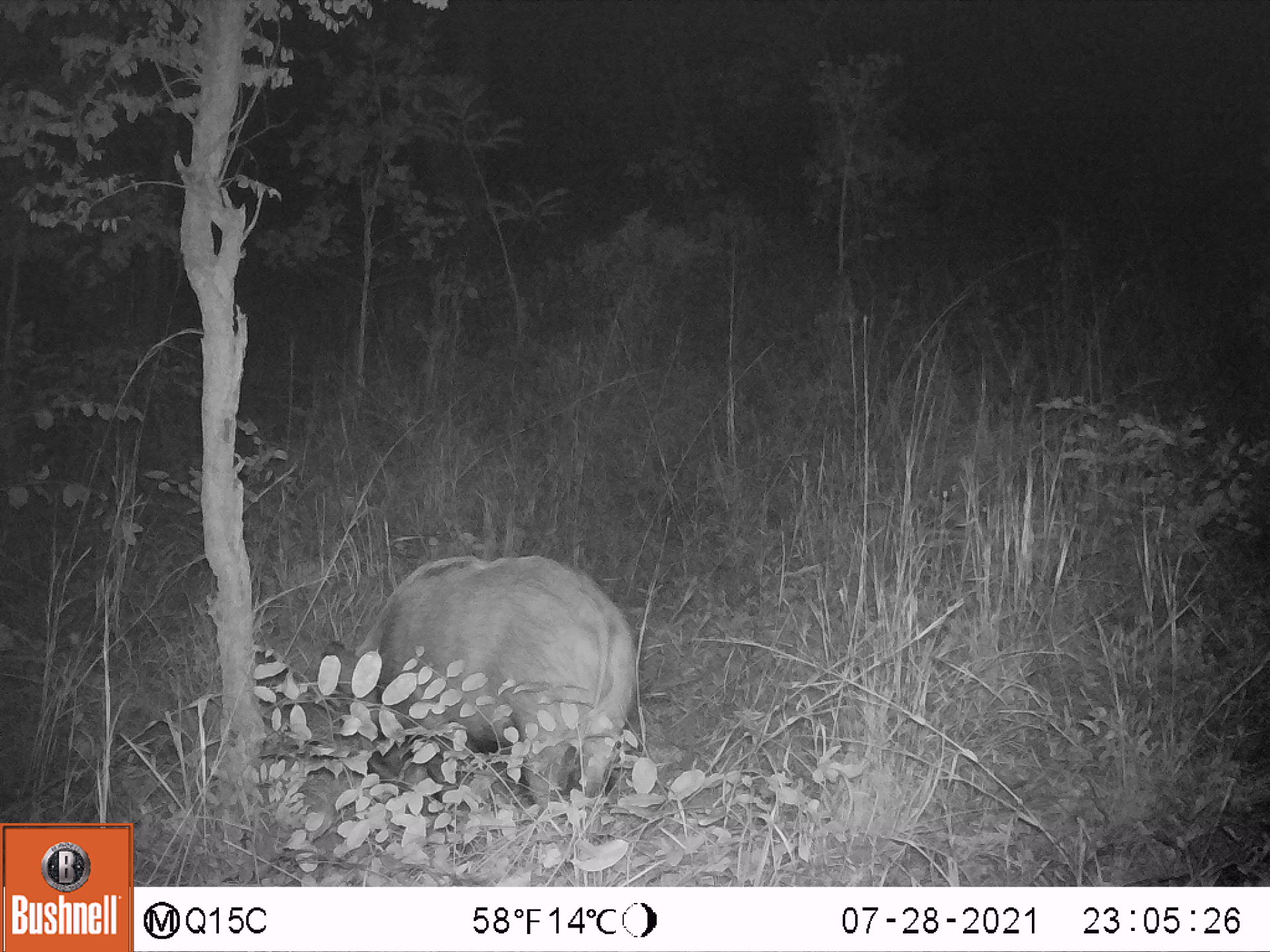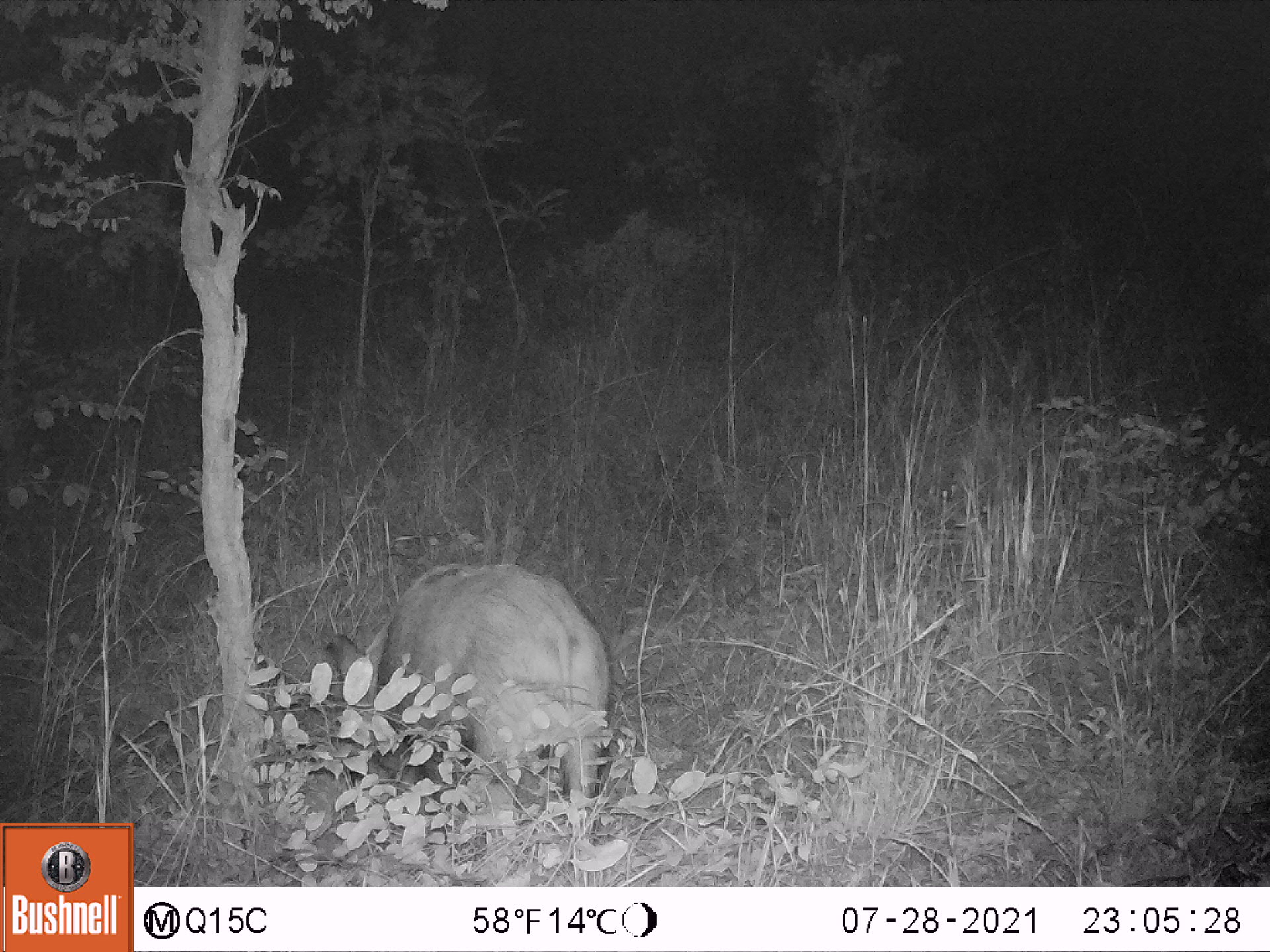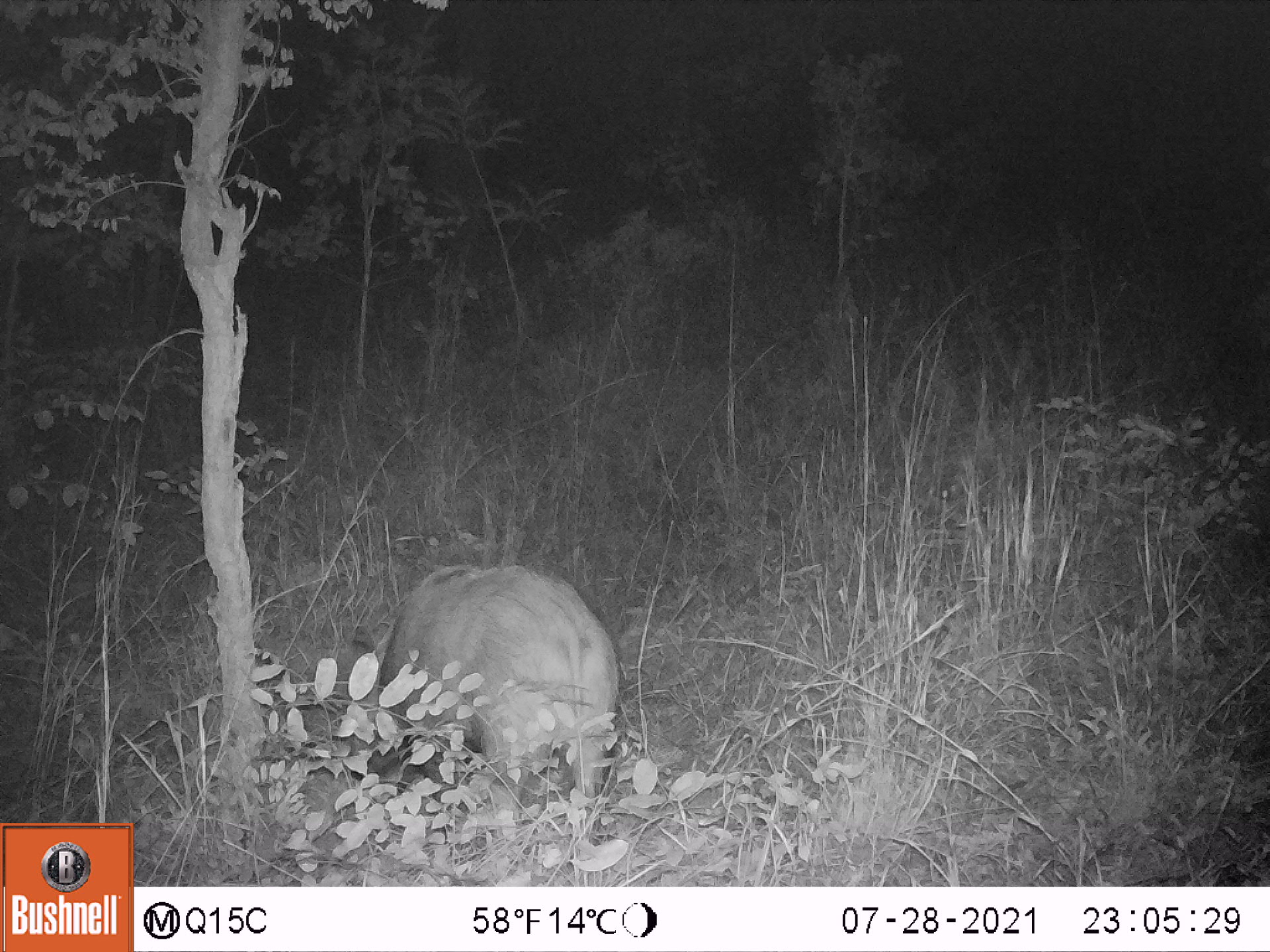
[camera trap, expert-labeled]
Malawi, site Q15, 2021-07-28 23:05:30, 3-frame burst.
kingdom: Animalia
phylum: Chordata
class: Mammalia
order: Artiodactyla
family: Suidae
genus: Potamochoerus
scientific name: Potamochoerus larvatus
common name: bushpig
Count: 1.